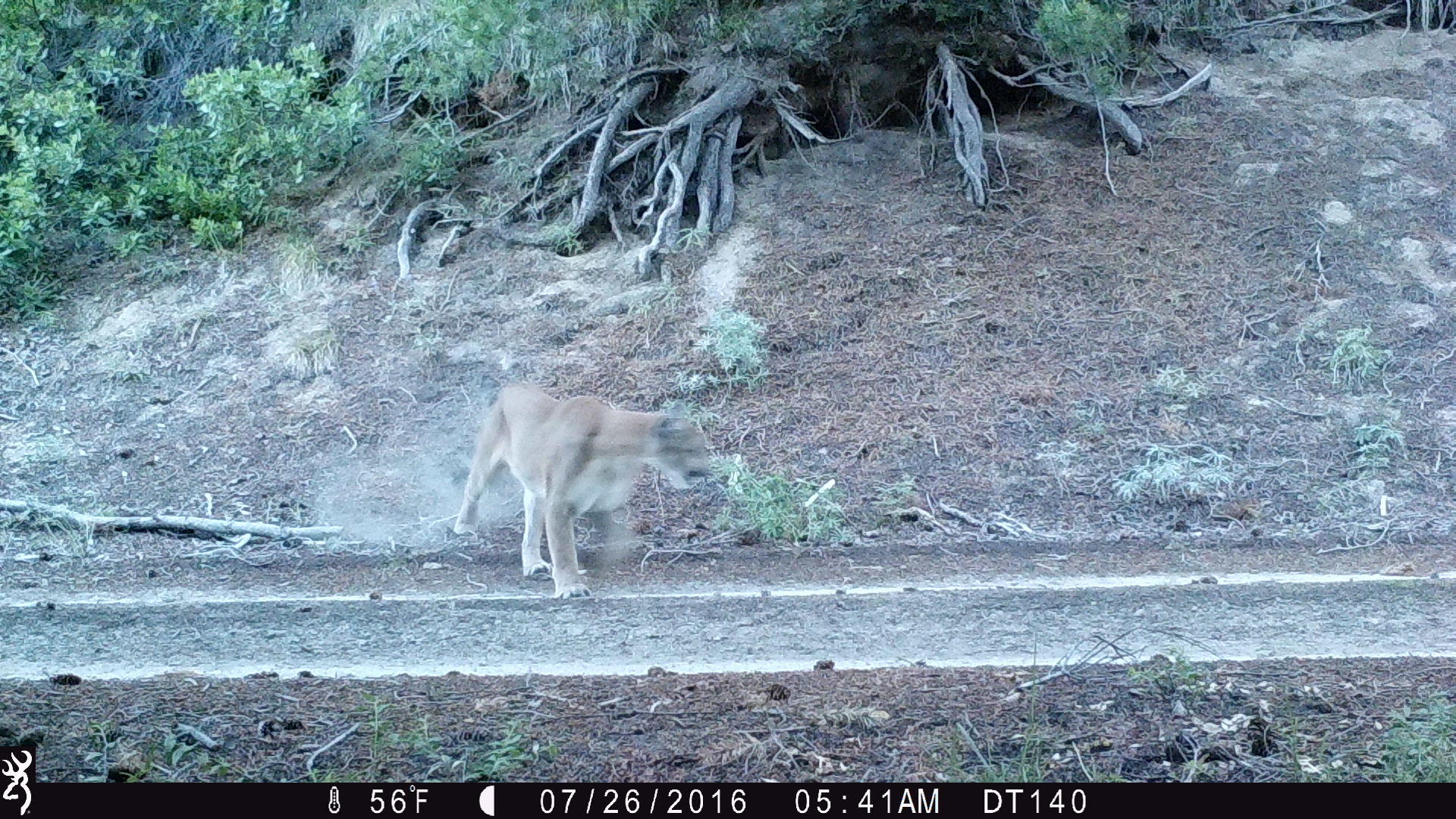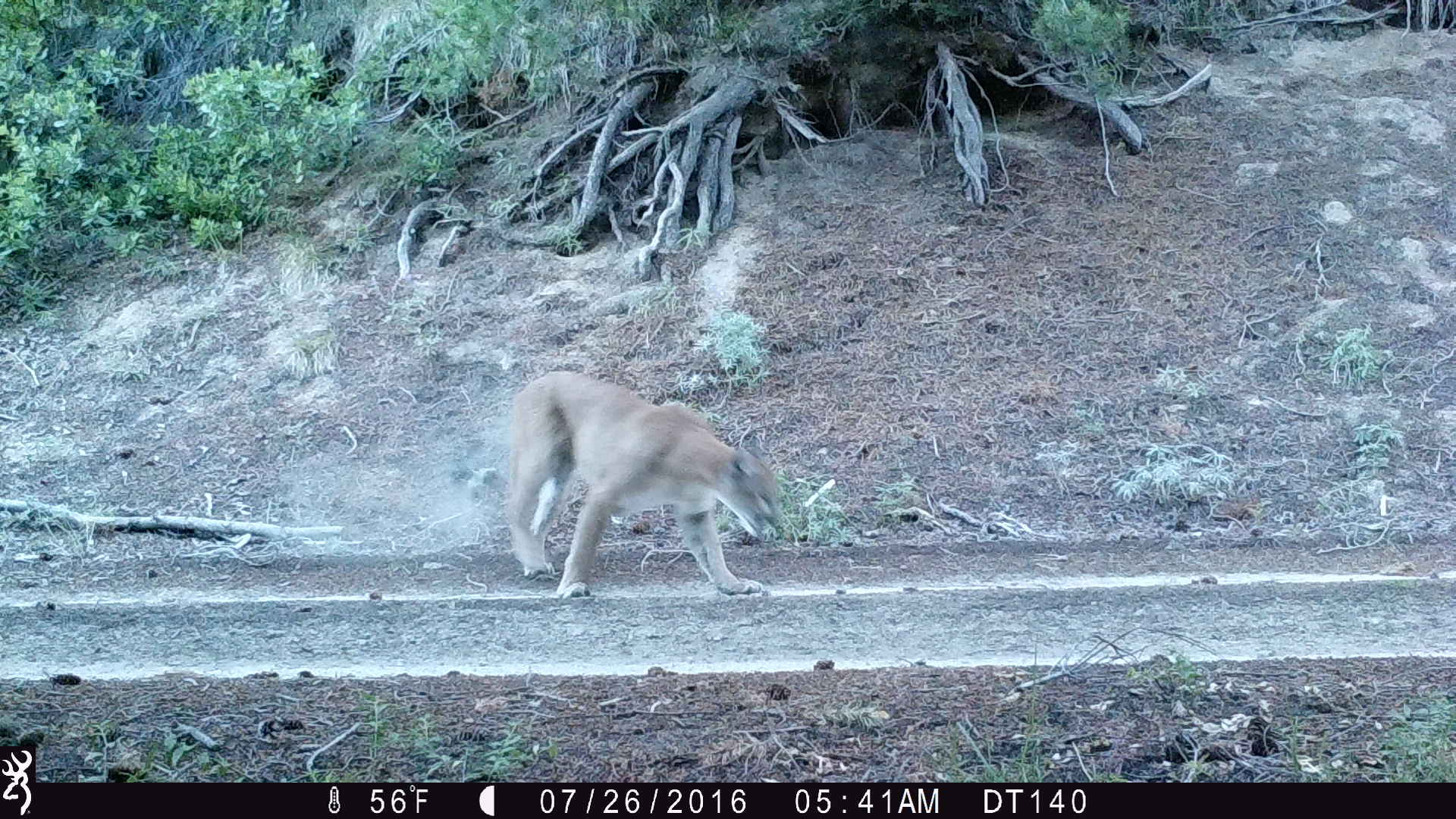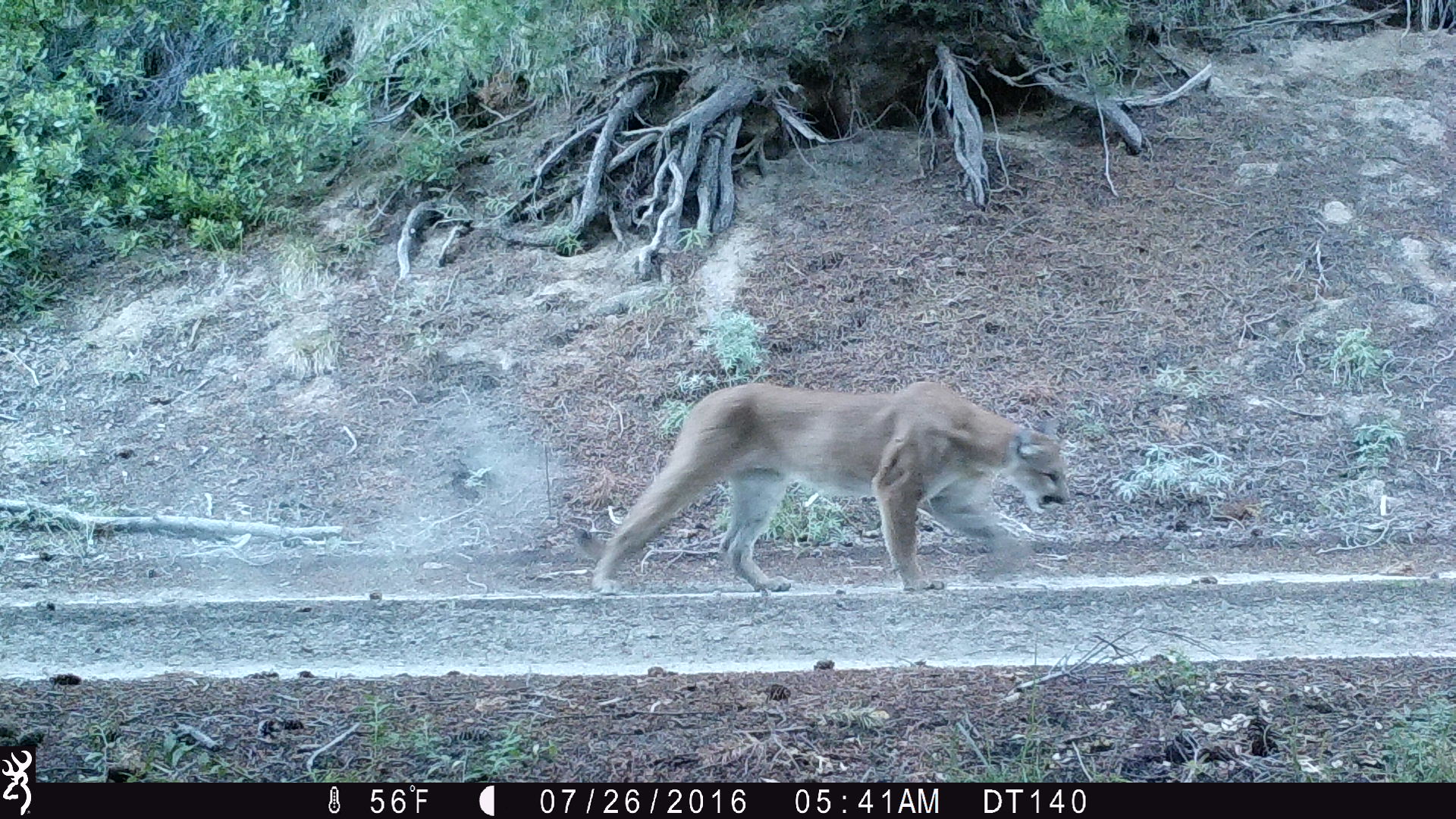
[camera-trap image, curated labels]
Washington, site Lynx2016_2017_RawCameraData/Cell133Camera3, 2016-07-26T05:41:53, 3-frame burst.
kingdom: Animalia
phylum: Chordata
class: Mammalia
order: Carnivora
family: Felidae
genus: Puma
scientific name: Puma concolor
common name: mountain lion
Puma concolor (mountain lion). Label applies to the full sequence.